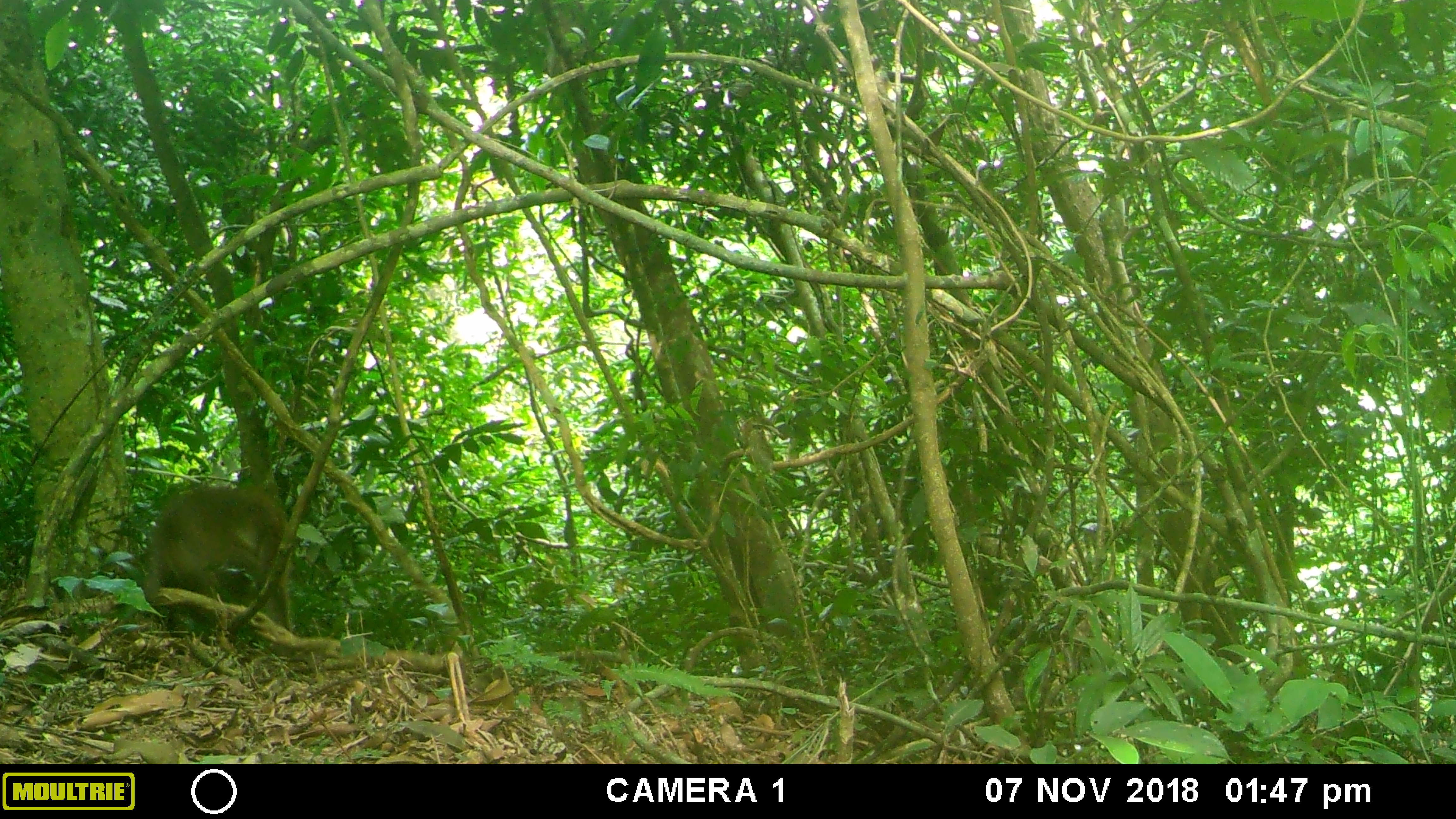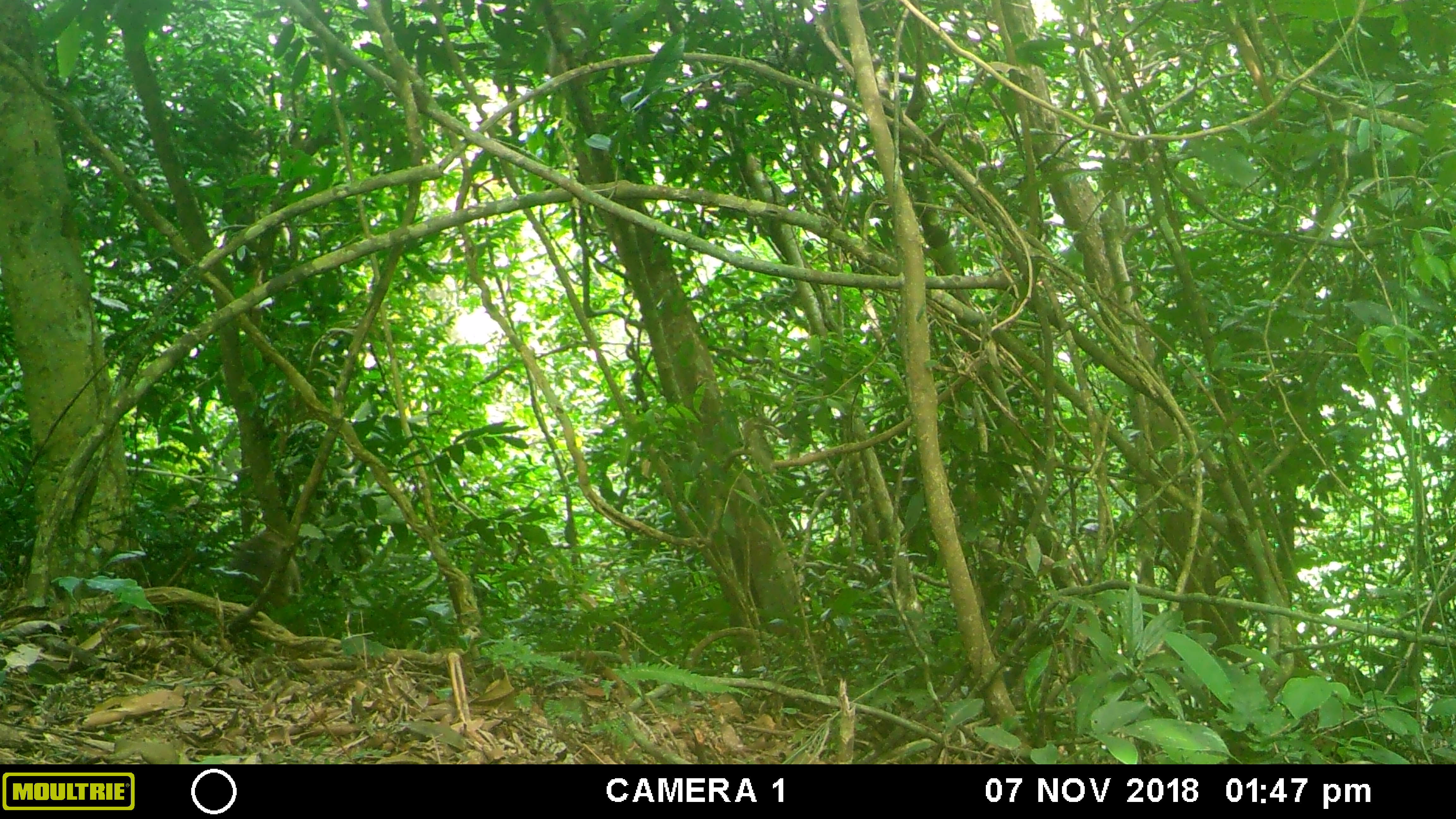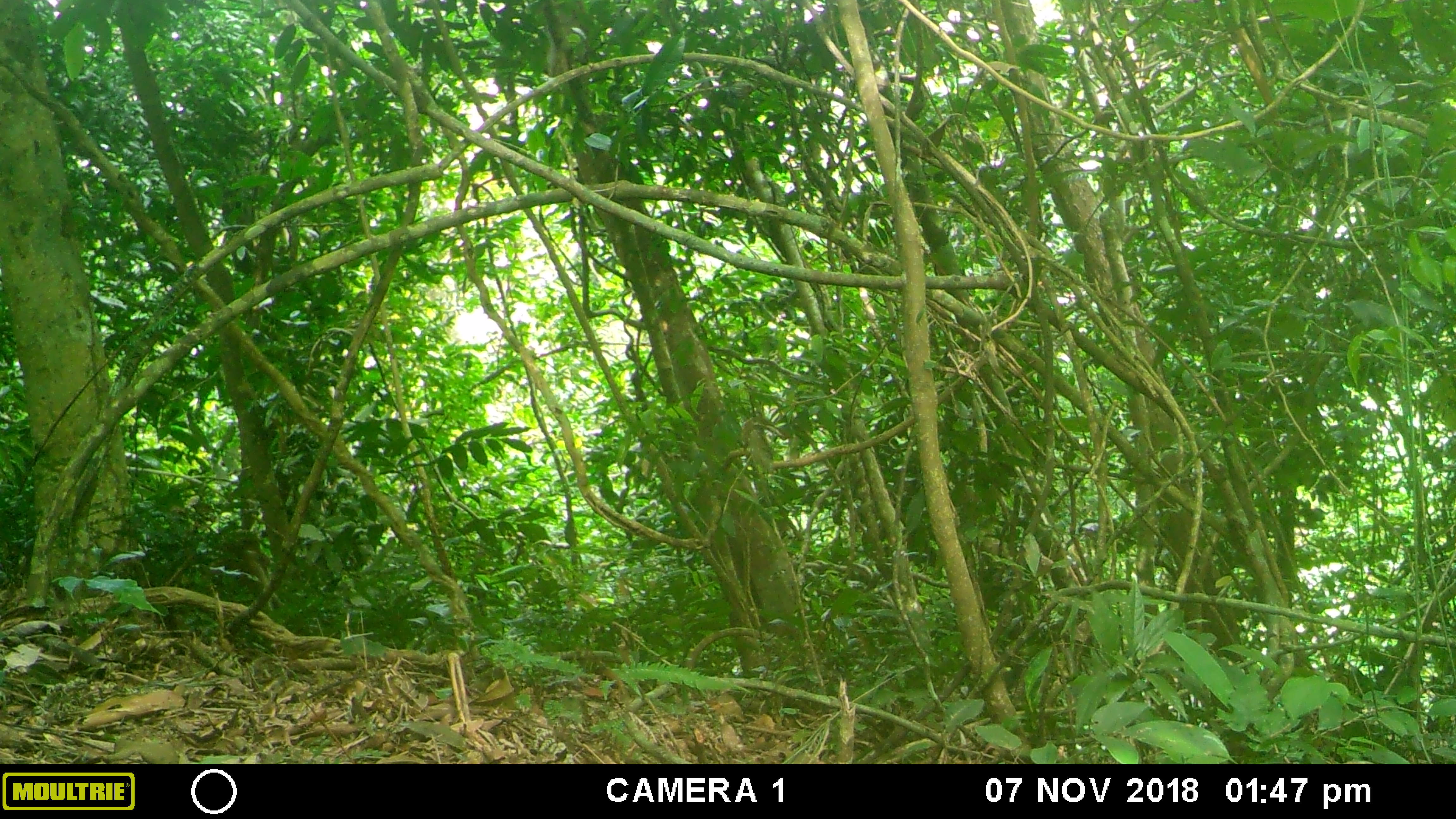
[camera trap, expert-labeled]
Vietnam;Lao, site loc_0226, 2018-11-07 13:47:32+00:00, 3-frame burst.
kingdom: Animalia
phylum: Chordata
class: Mammalia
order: Primates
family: Cercopithecidae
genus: Macaca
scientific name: Macaca arctoides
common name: stump-tailed macaque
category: stump tailed macaque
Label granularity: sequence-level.